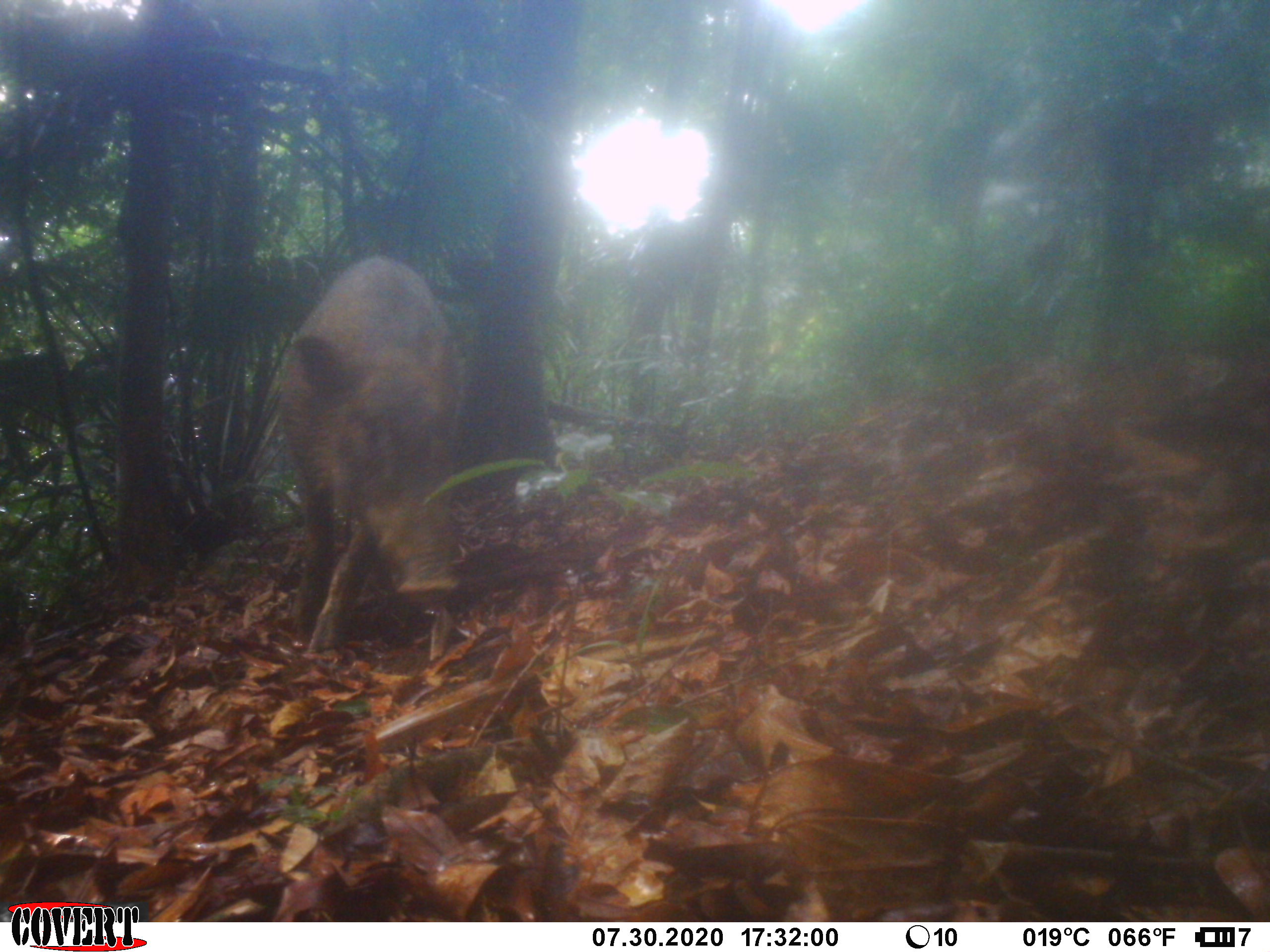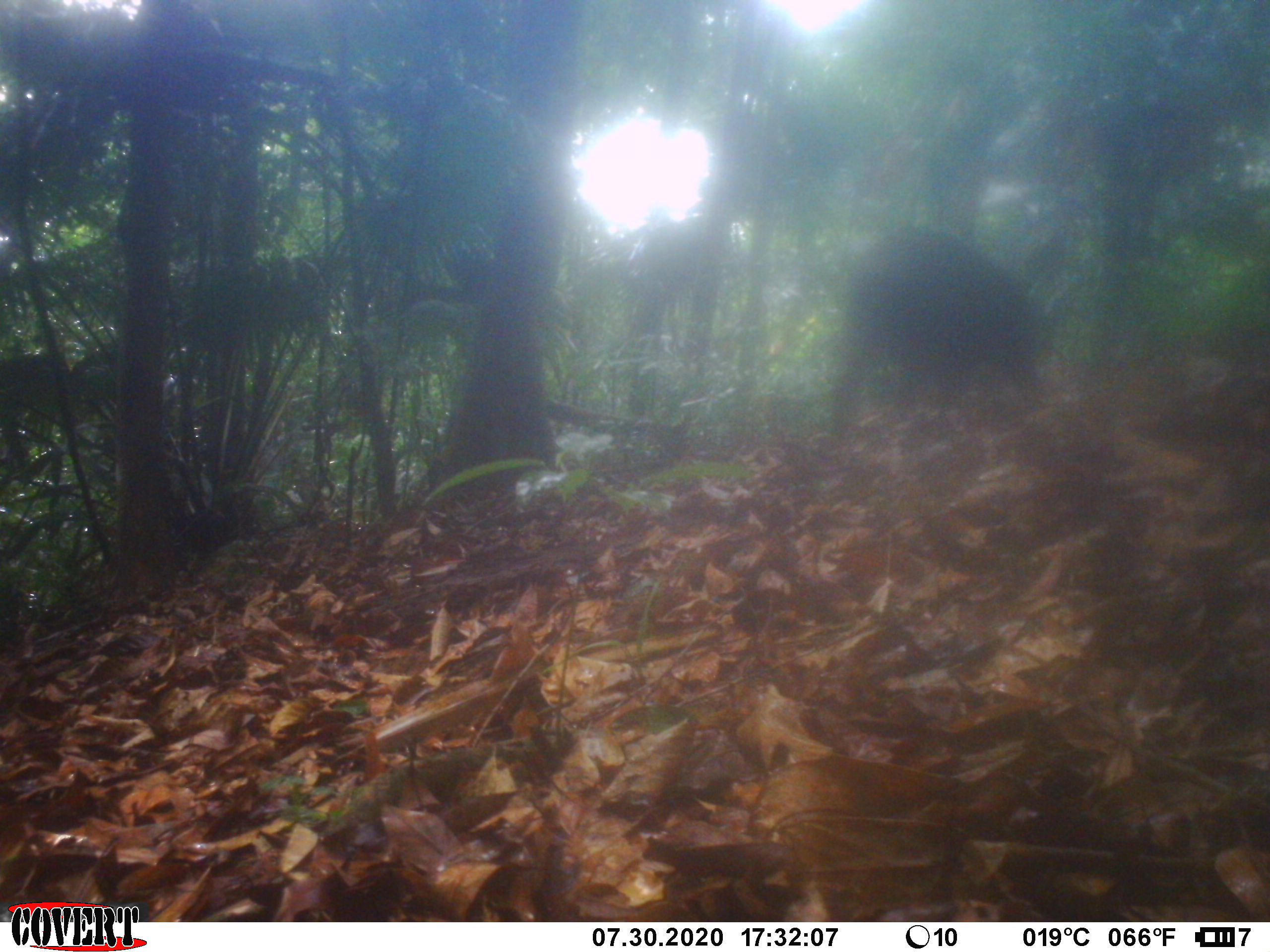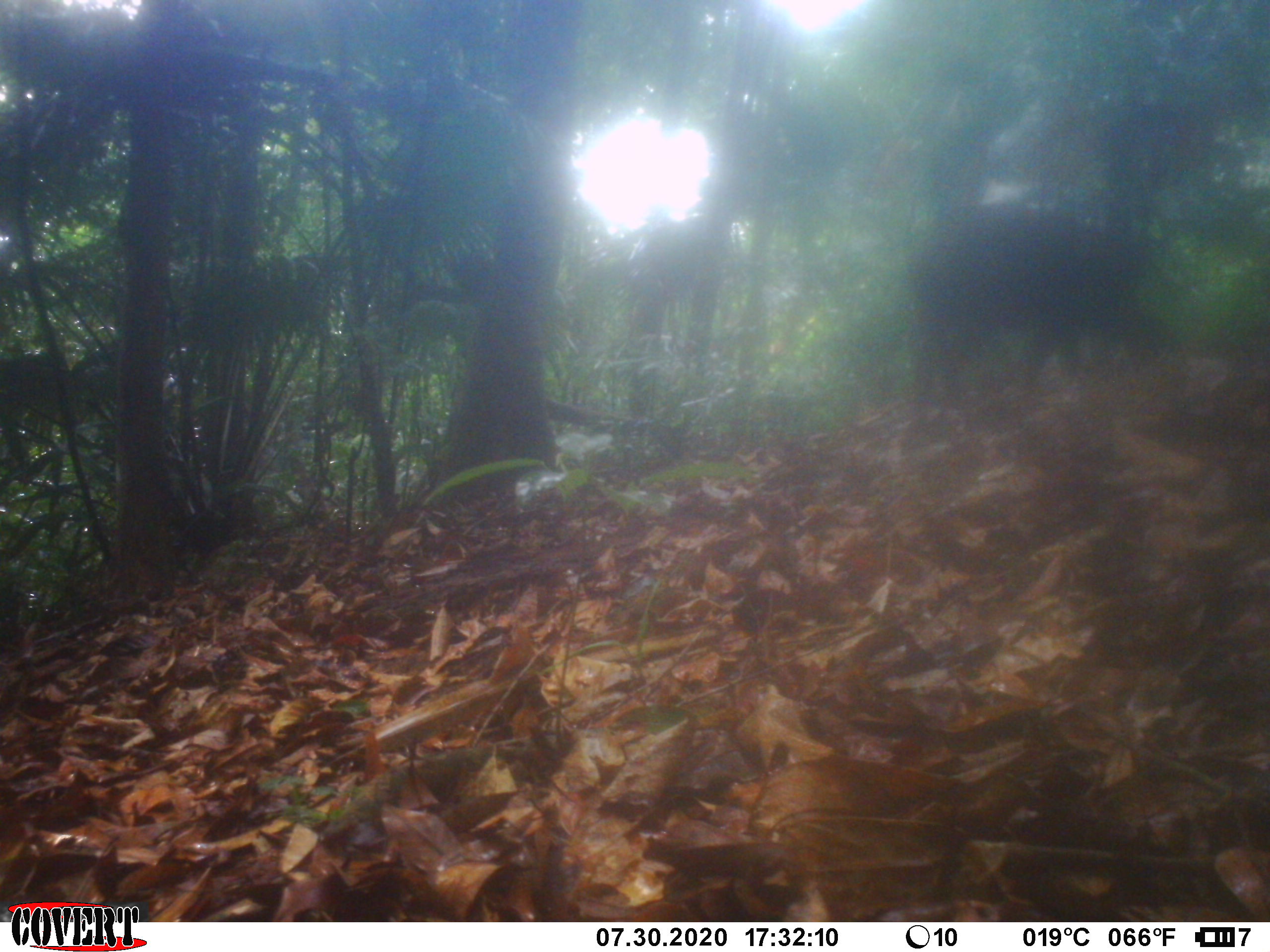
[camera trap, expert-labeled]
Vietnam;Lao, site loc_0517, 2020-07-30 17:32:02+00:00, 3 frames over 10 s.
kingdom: Animalia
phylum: Chordata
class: Mammalia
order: Artiodactyla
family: Suidae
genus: Sus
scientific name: Sus scrofa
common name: eurasian wild pig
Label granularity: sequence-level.